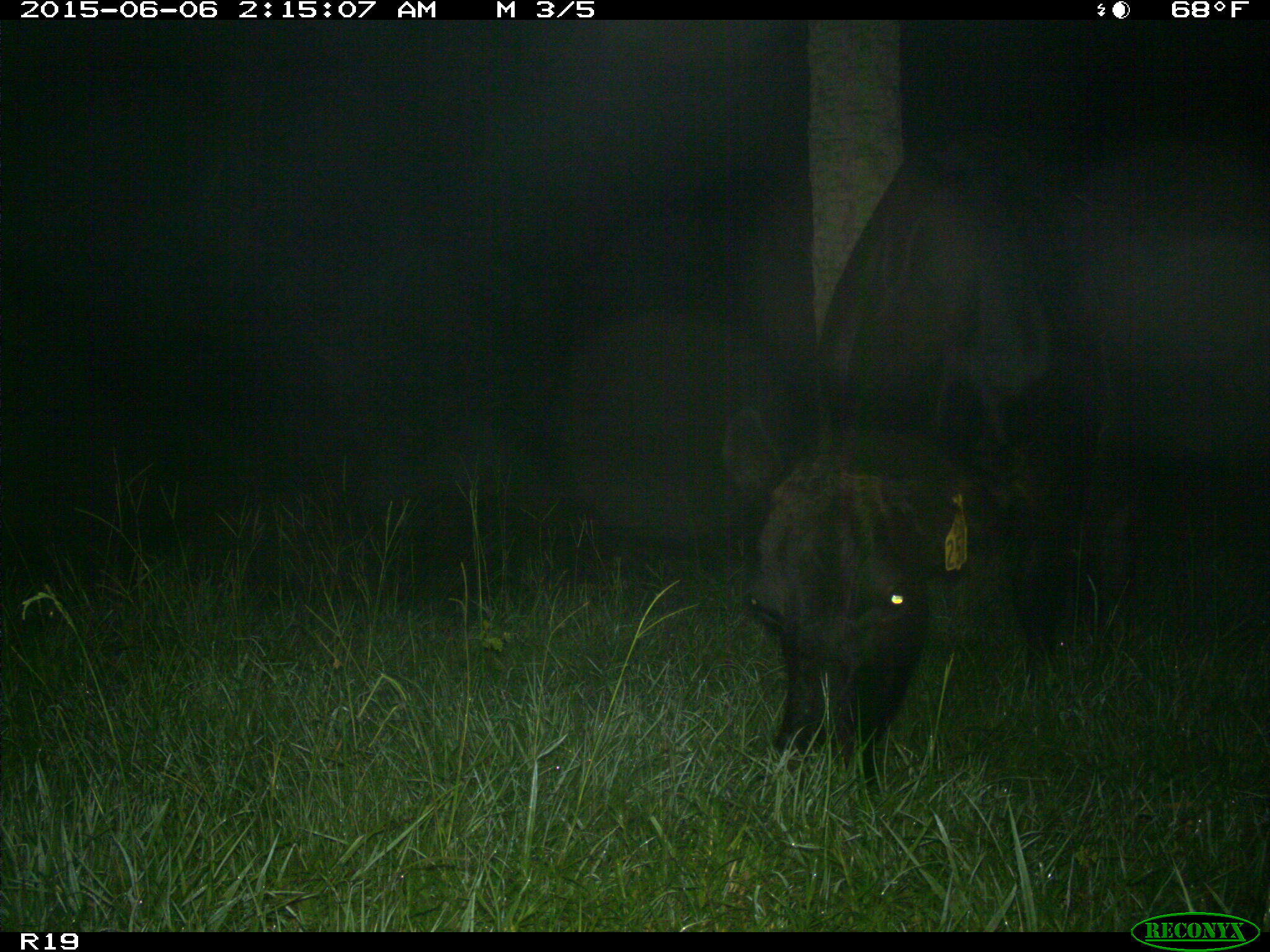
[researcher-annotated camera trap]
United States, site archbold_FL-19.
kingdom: Animalia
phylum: Chordata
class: Mammalia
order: Artiodactyla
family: Bovidae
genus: Bos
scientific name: Bos taurus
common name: domestic cow